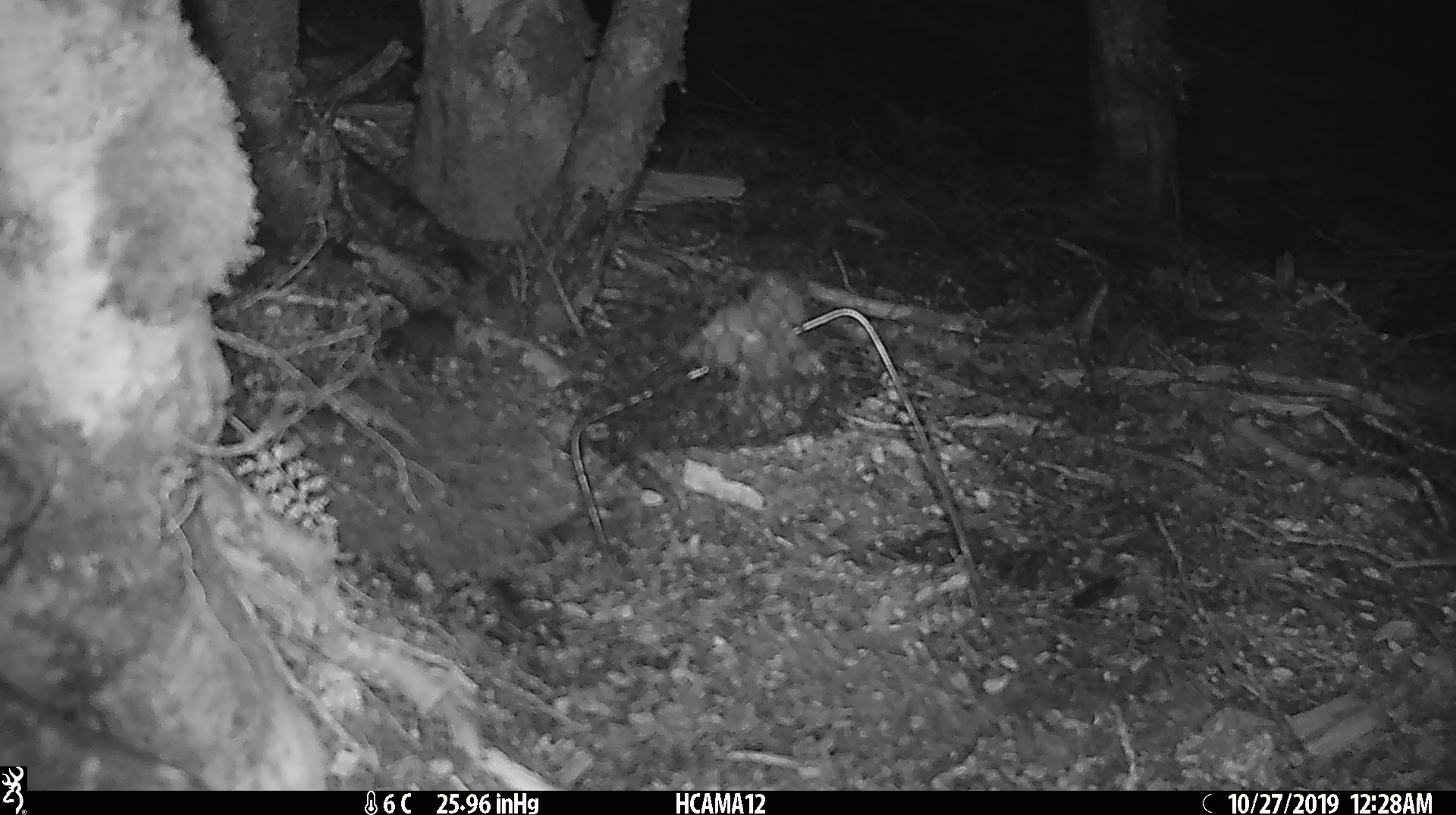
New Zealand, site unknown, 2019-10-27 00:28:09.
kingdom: Animalia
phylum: Chordata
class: Mammalia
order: Rodentia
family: Muridae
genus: Mus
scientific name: Mus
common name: mouse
Mouse (Mus).